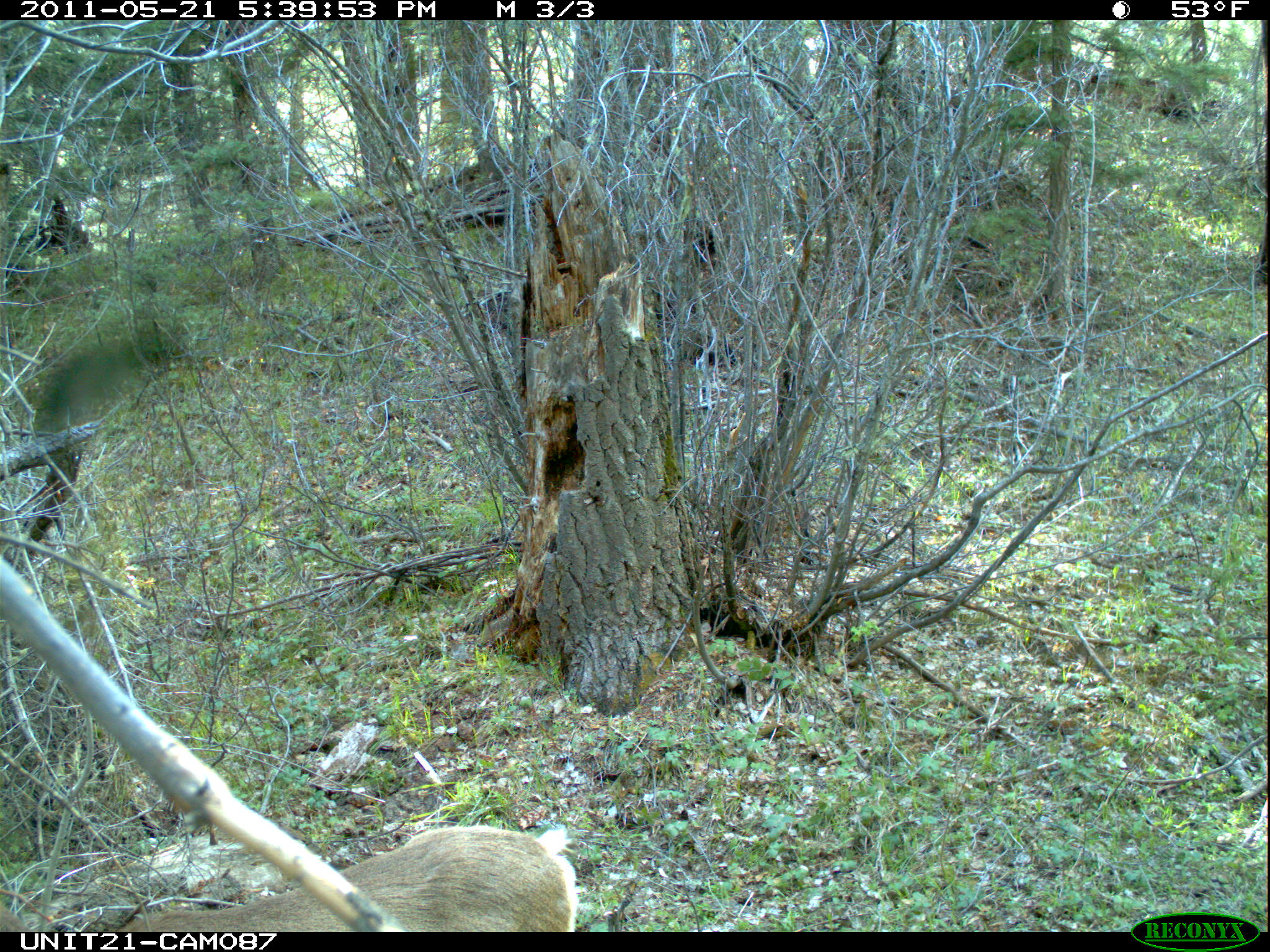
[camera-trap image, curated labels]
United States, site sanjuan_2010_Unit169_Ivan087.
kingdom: Animalia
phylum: Chordata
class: Mammalia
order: Artiodactyla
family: Cervidae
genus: Odocoileus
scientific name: Odocoileus hemionus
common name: mule deer